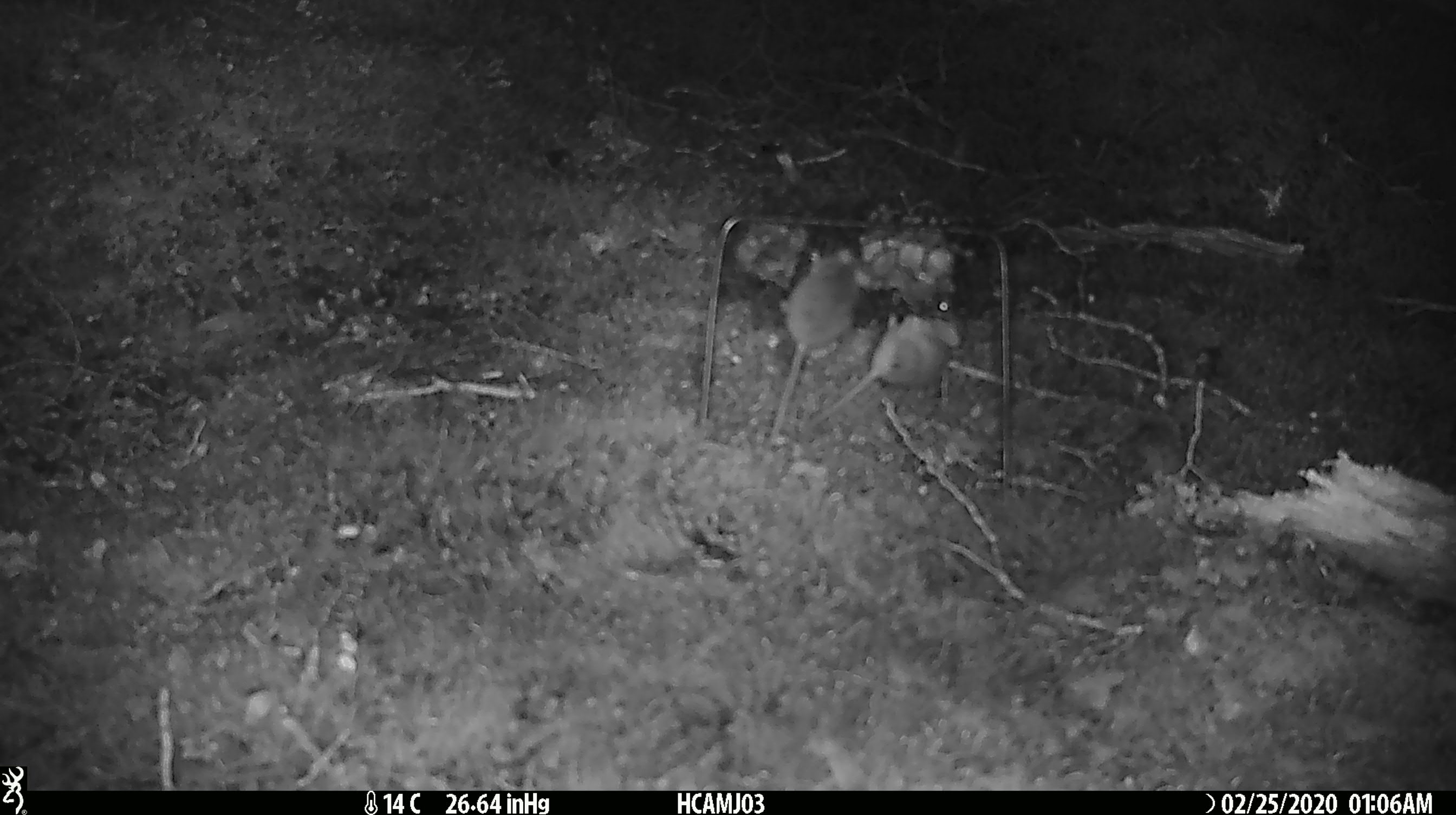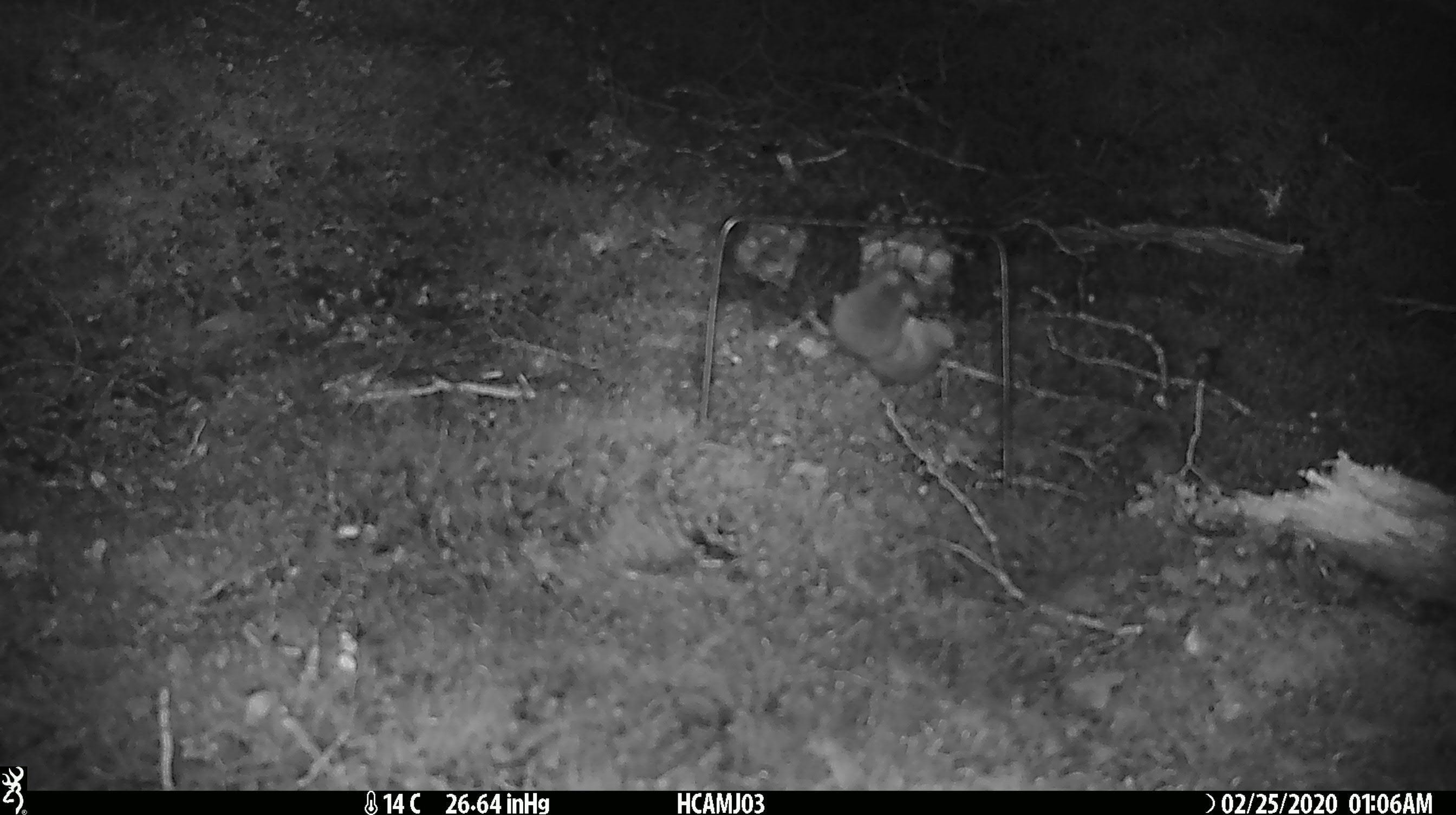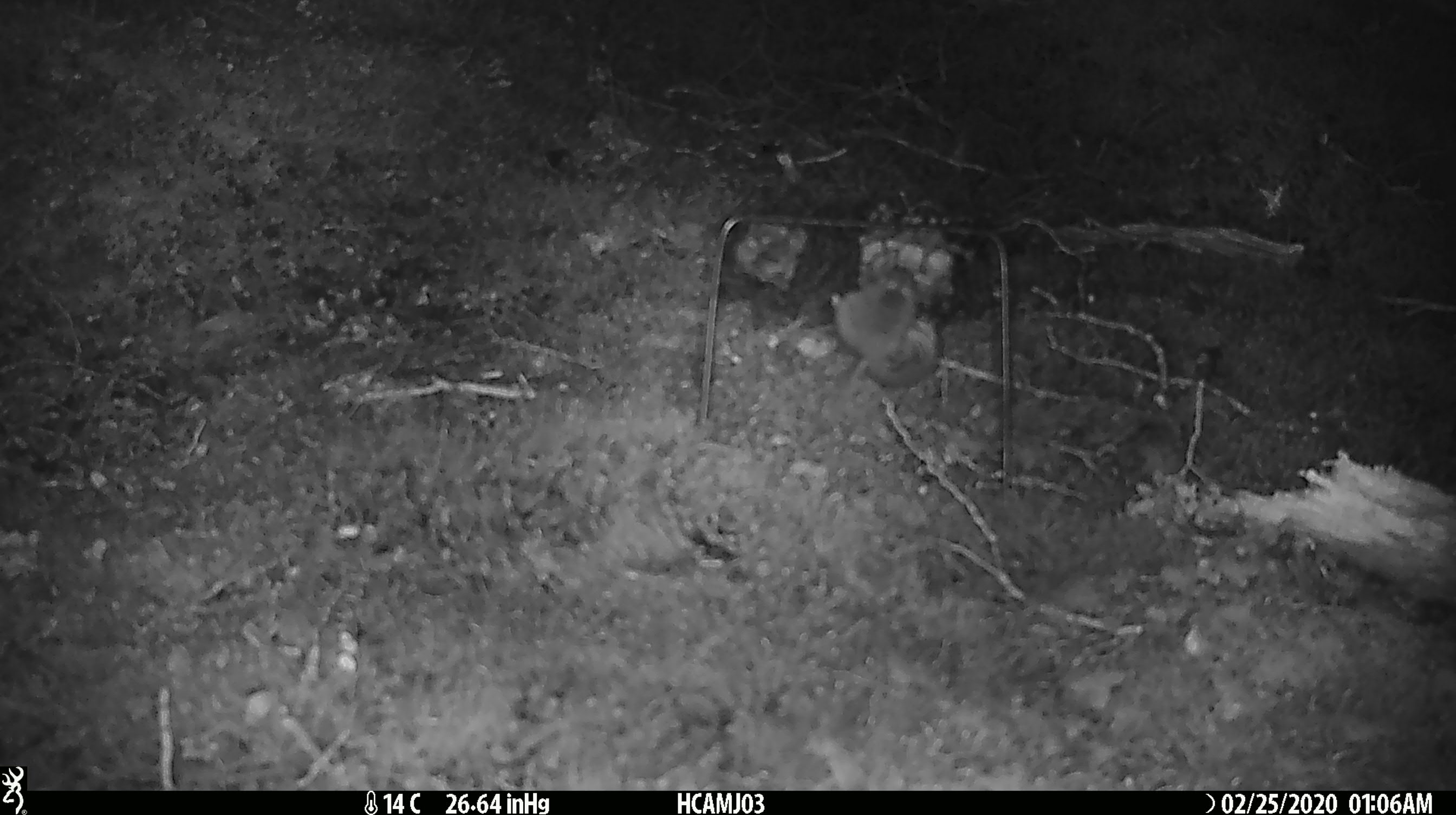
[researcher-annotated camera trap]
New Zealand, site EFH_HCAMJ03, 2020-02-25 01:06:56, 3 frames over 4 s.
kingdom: Animalia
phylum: Chordata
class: Mammalia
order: Rodentia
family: Muridae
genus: Mus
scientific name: Mus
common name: mouse